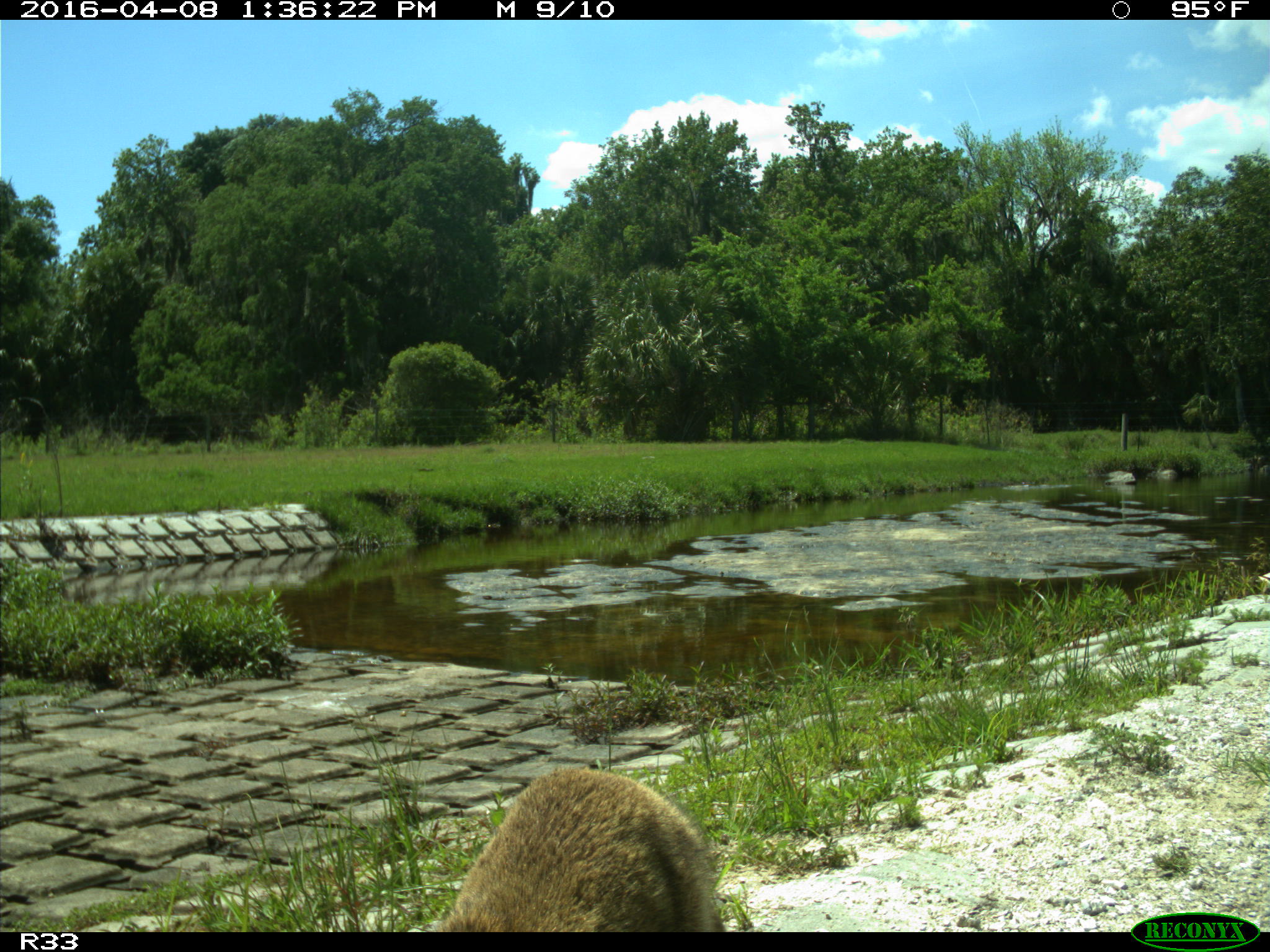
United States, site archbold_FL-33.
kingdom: Animalia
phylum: Chordata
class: Mammalia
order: Carnivora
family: Procyonidae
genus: Procyon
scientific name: Procyon lotor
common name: common raccoon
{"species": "Procyon lotor (common raccoon)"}